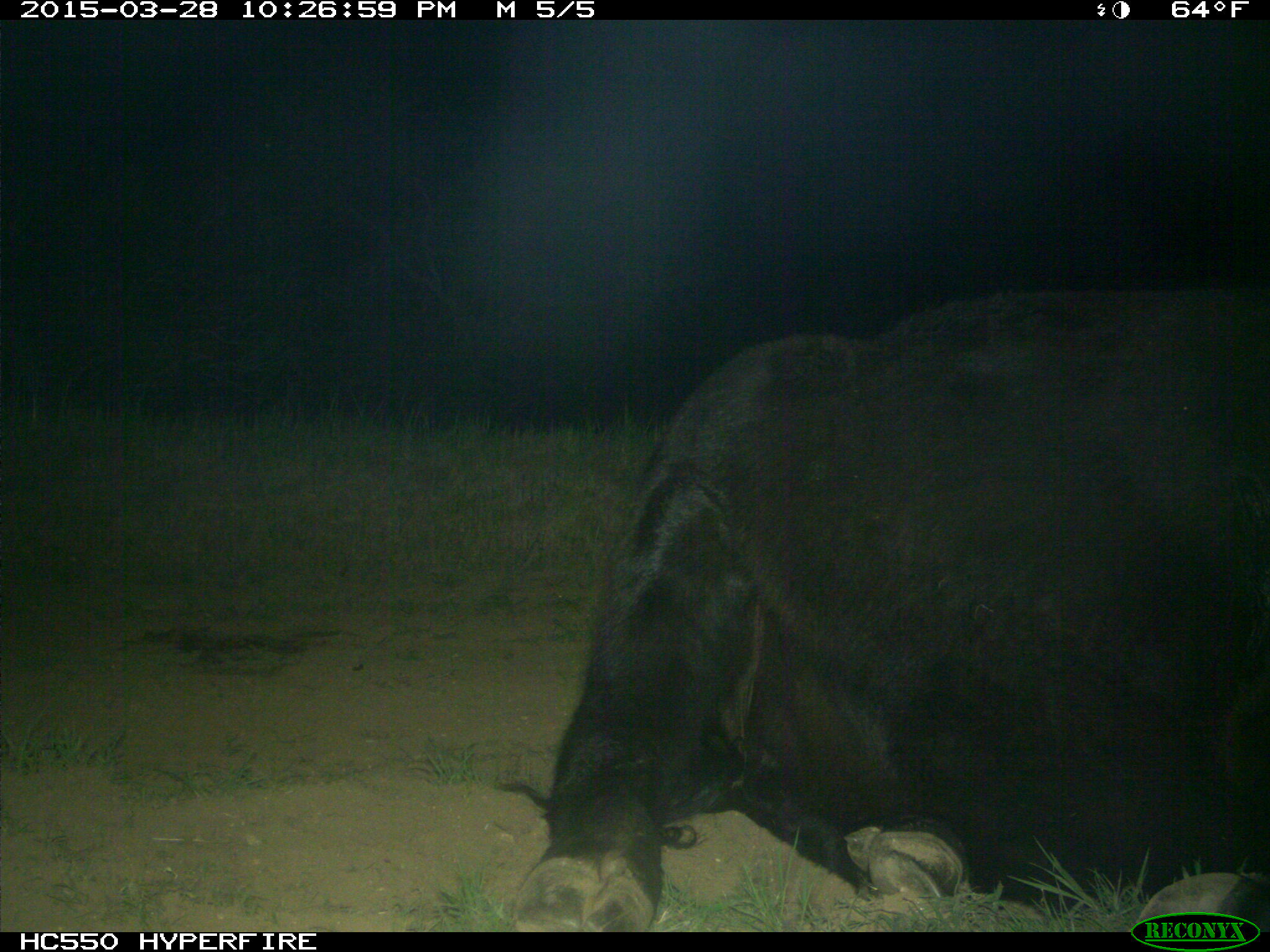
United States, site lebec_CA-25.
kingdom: Animalia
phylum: Chordata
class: Mammalia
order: Artiodactyla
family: Bovidae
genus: Bos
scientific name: Bos taurus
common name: domestic cow